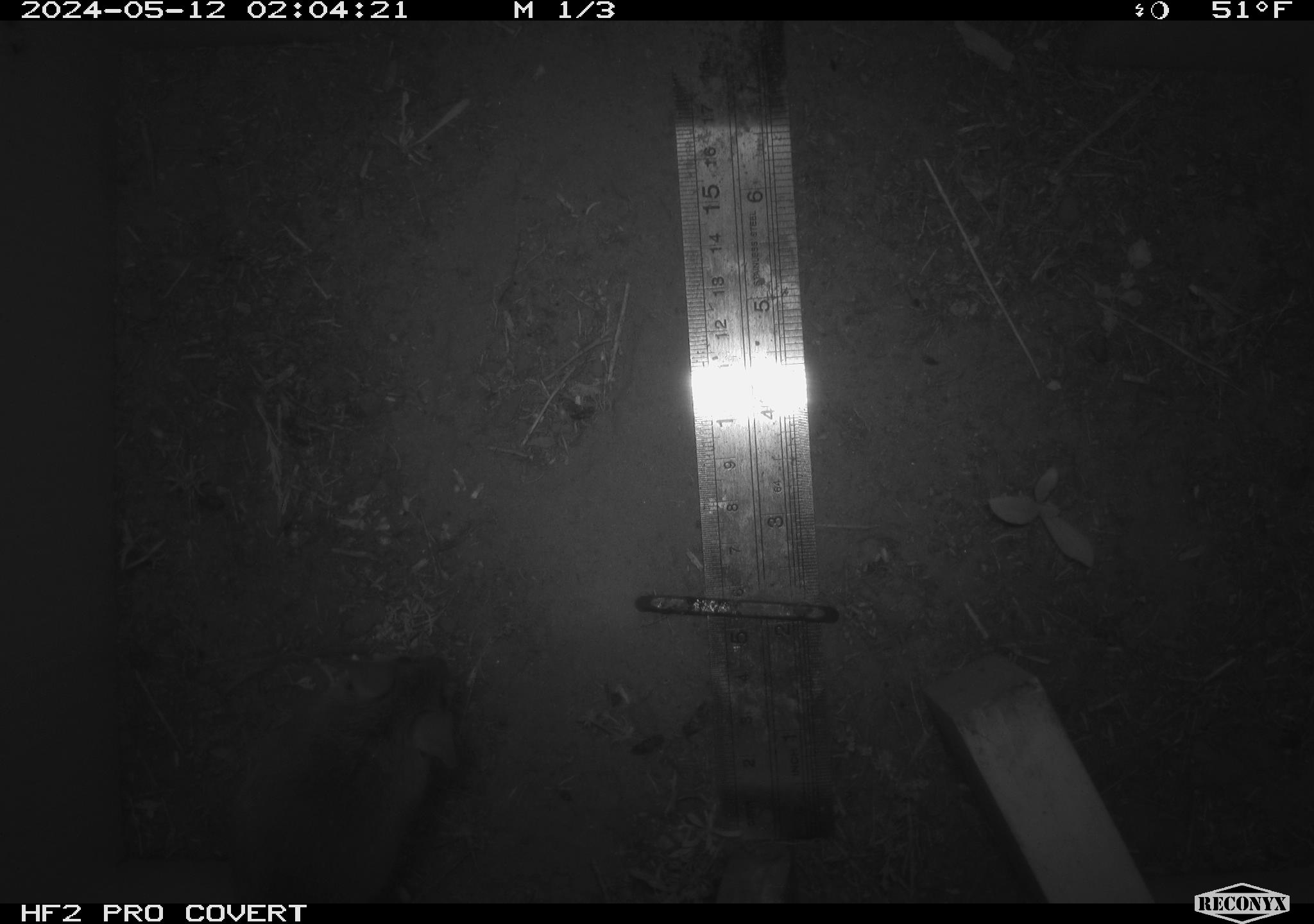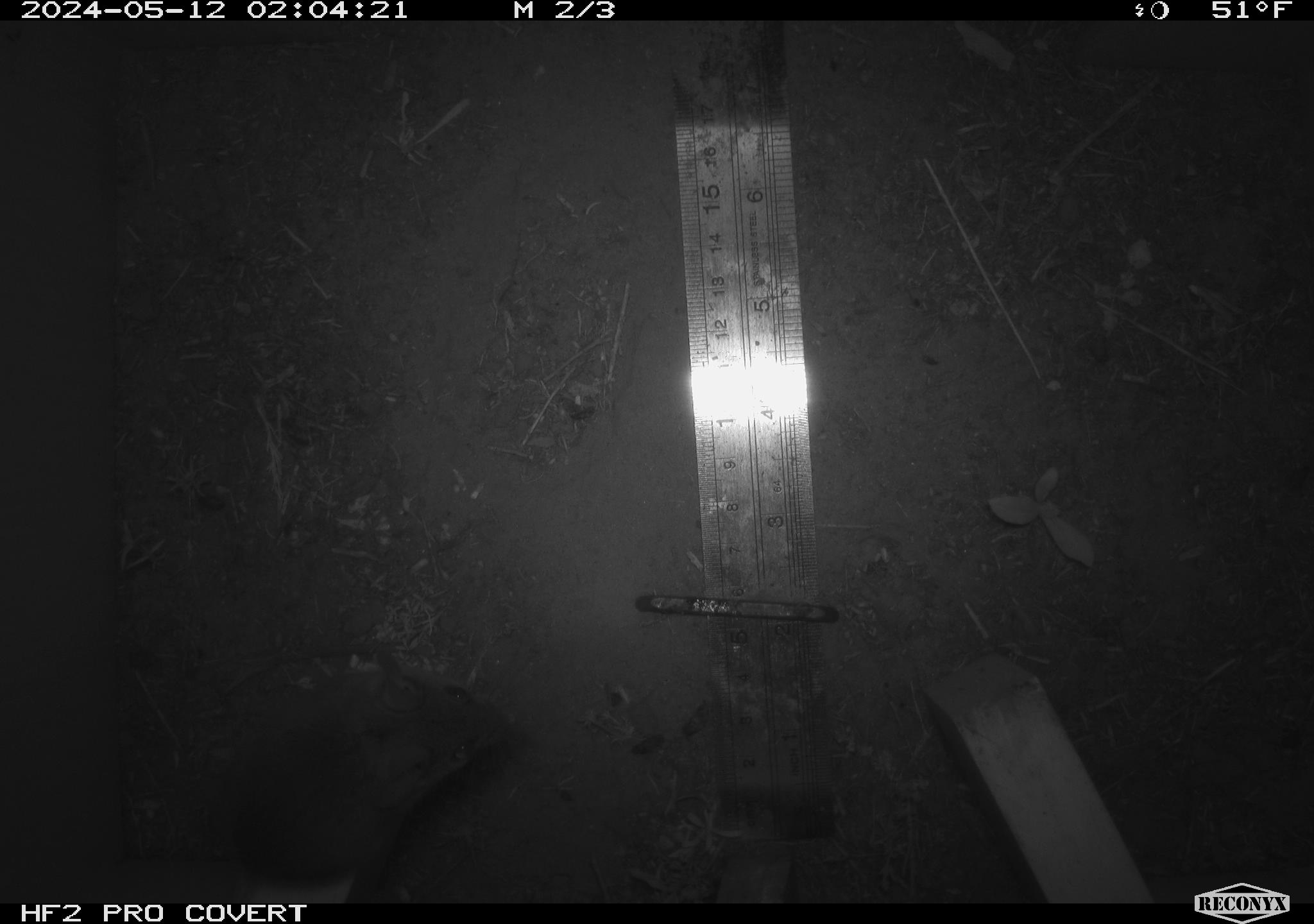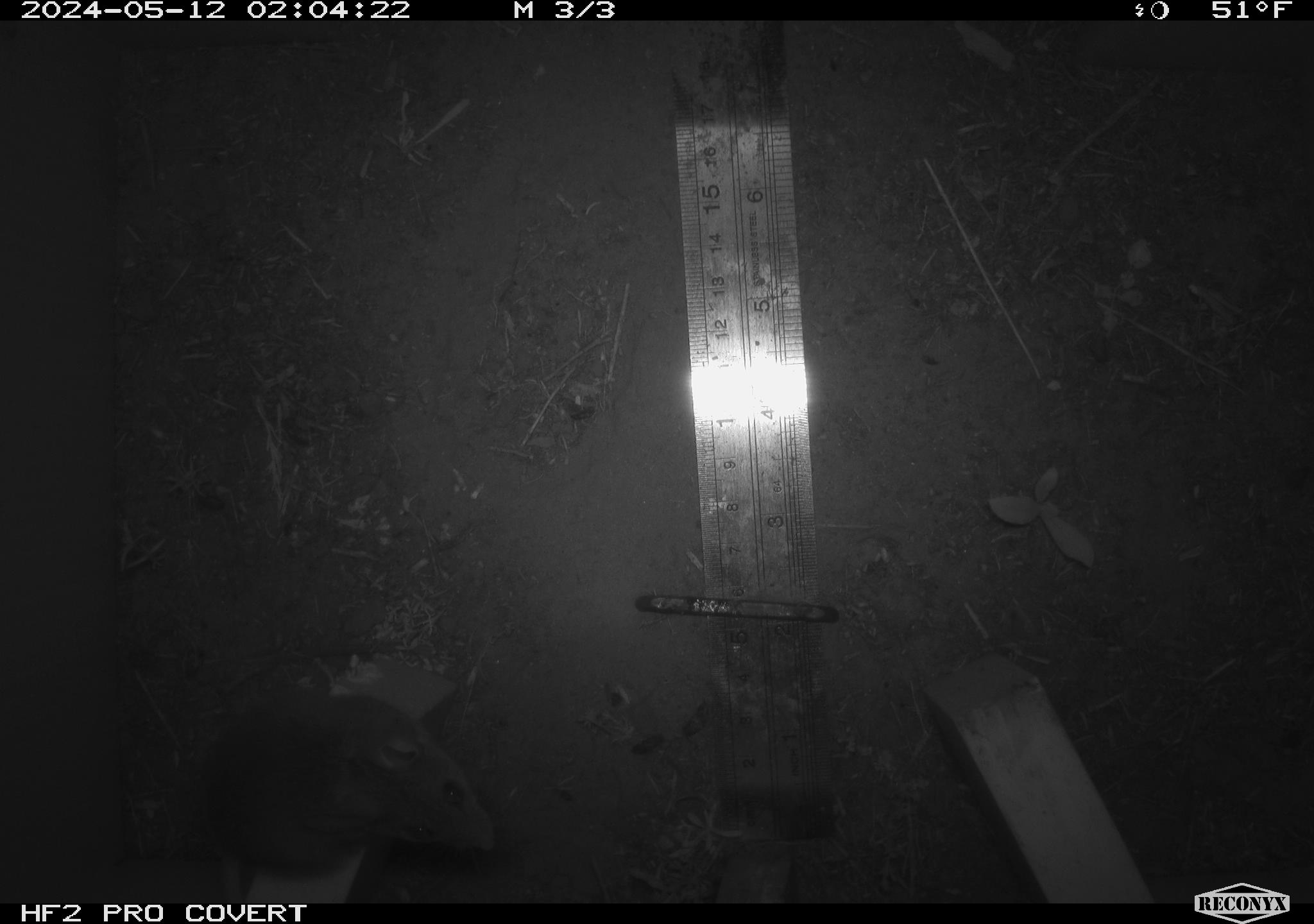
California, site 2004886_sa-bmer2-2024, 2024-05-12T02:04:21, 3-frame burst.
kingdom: Animalia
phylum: Chordata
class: Mammalia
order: Rodentia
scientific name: Rodentia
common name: mouse species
Mouse species (Rodentia).